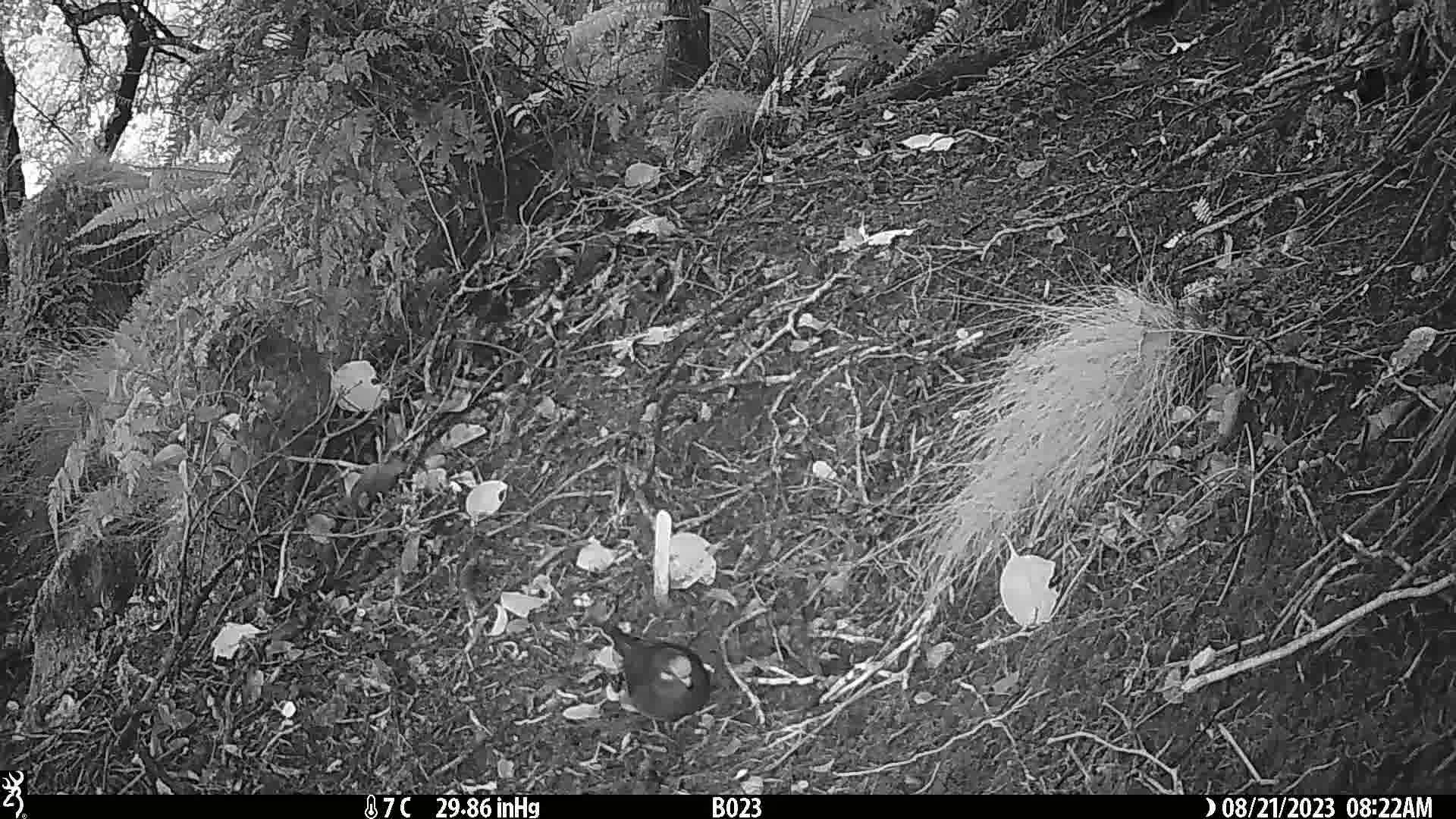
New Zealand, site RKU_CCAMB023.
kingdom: Animalia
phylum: Chordata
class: Aves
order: Psittaciformes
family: Psittaculidae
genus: Cyanoramphus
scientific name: Cyanoramphus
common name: parakeet